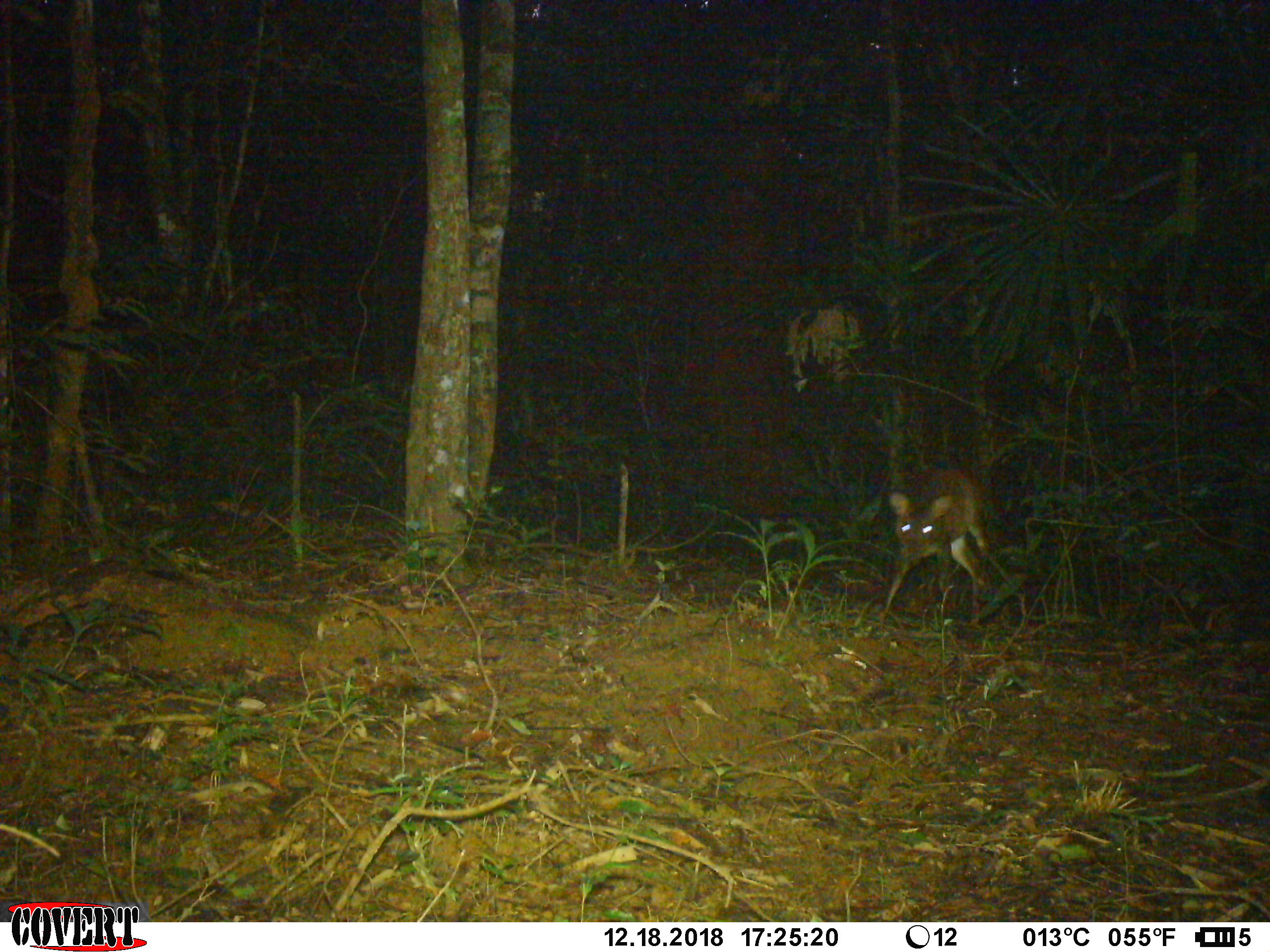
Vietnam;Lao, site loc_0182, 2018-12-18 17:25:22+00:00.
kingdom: Animalia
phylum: Chordata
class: Mammalia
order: Artiodactyla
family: Cervidae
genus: Muntiacus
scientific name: Muntiacus vuquangensis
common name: large-antlered muntjac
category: large antlered muntjac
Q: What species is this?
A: Large antlered muntjac (large-antlered muntjac) (Muntiacus vuquangensis).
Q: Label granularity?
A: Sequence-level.